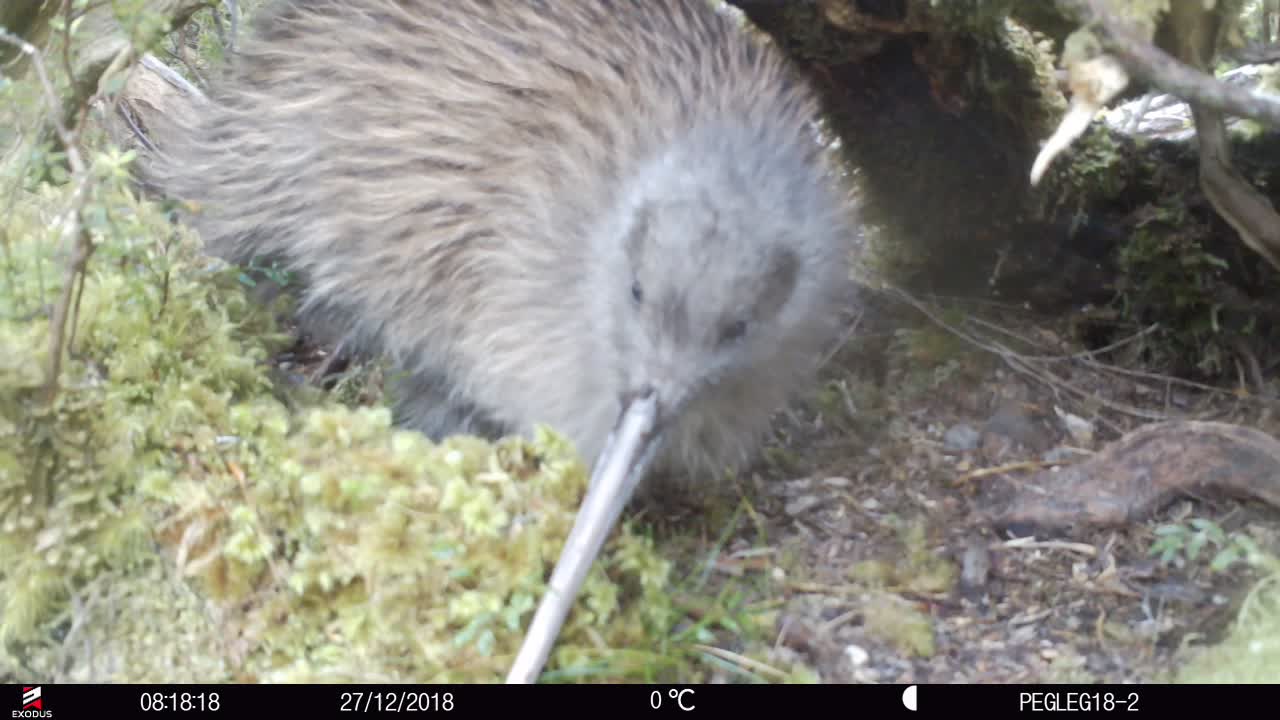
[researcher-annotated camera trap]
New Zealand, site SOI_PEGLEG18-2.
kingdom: Animalia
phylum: Chordata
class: Aves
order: Apterygiformes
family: Apterygidae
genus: Apteryx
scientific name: Apteryx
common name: kiwi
Kiwi (Apteryx).